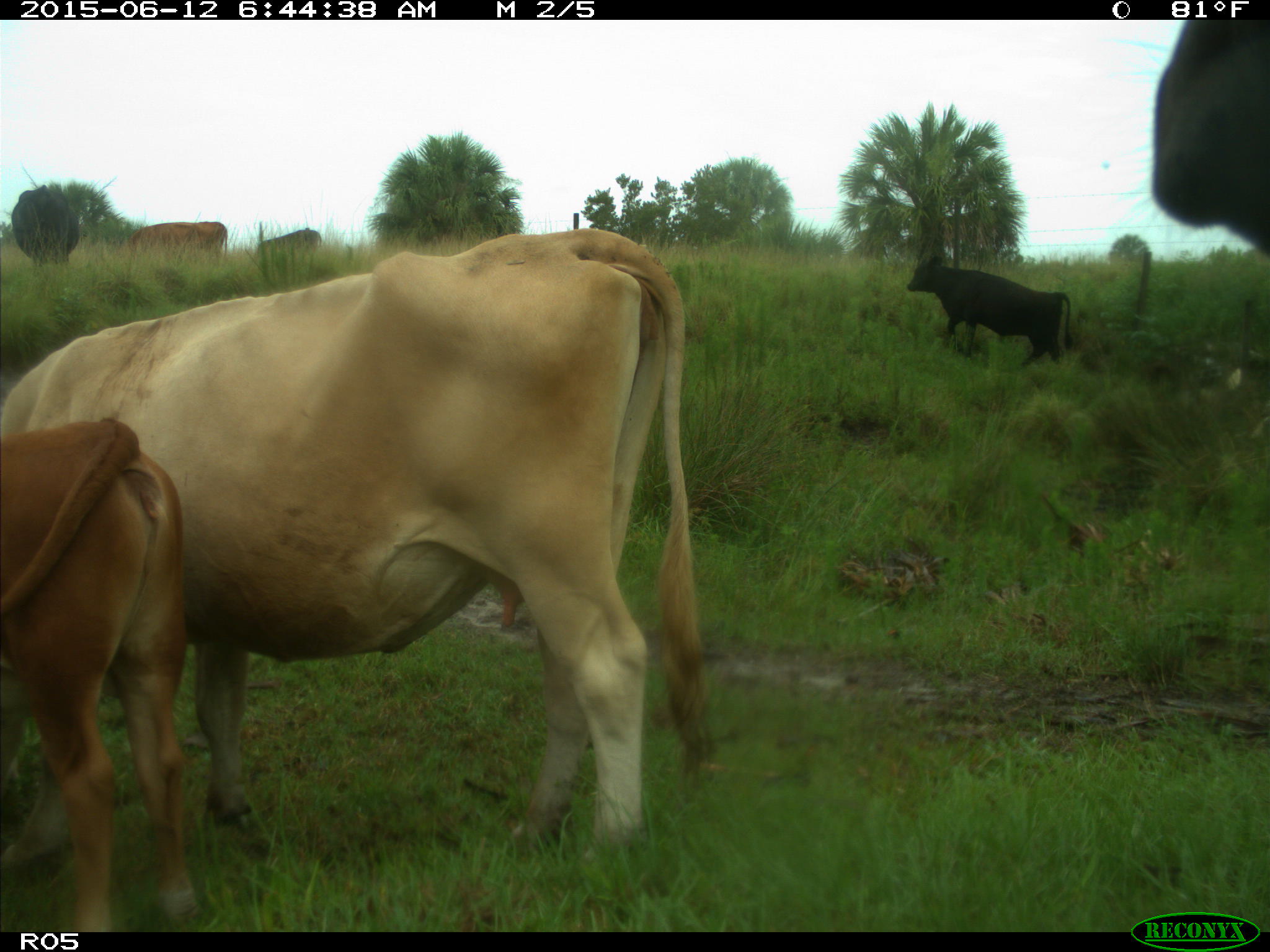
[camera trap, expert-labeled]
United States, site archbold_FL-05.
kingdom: Animalia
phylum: Chordata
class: Mammalia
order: Artiodactyla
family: Bovidae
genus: Bos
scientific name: Bos taurus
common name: domestic cow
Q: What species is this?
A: Bos taurus (domestic cow).